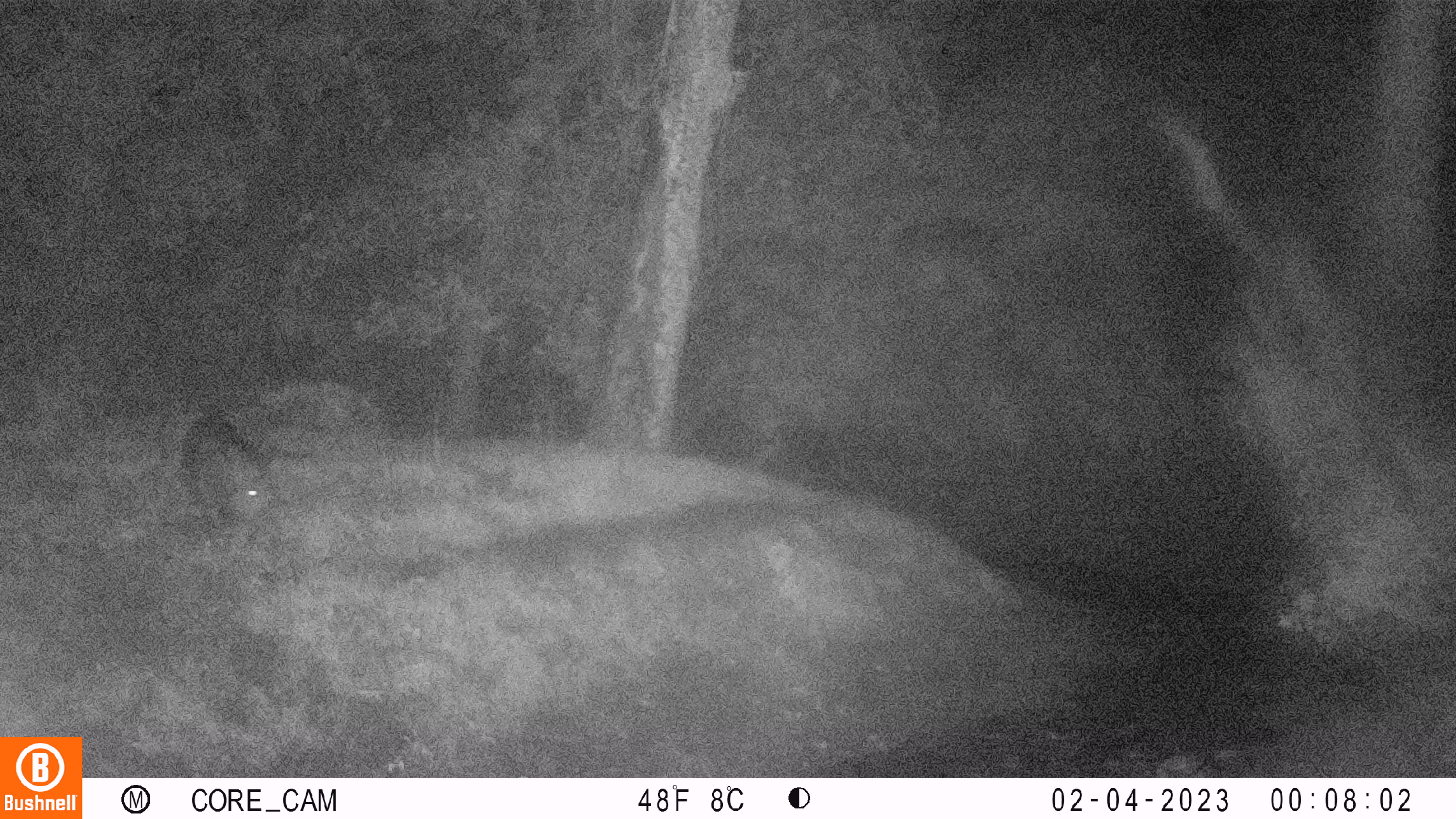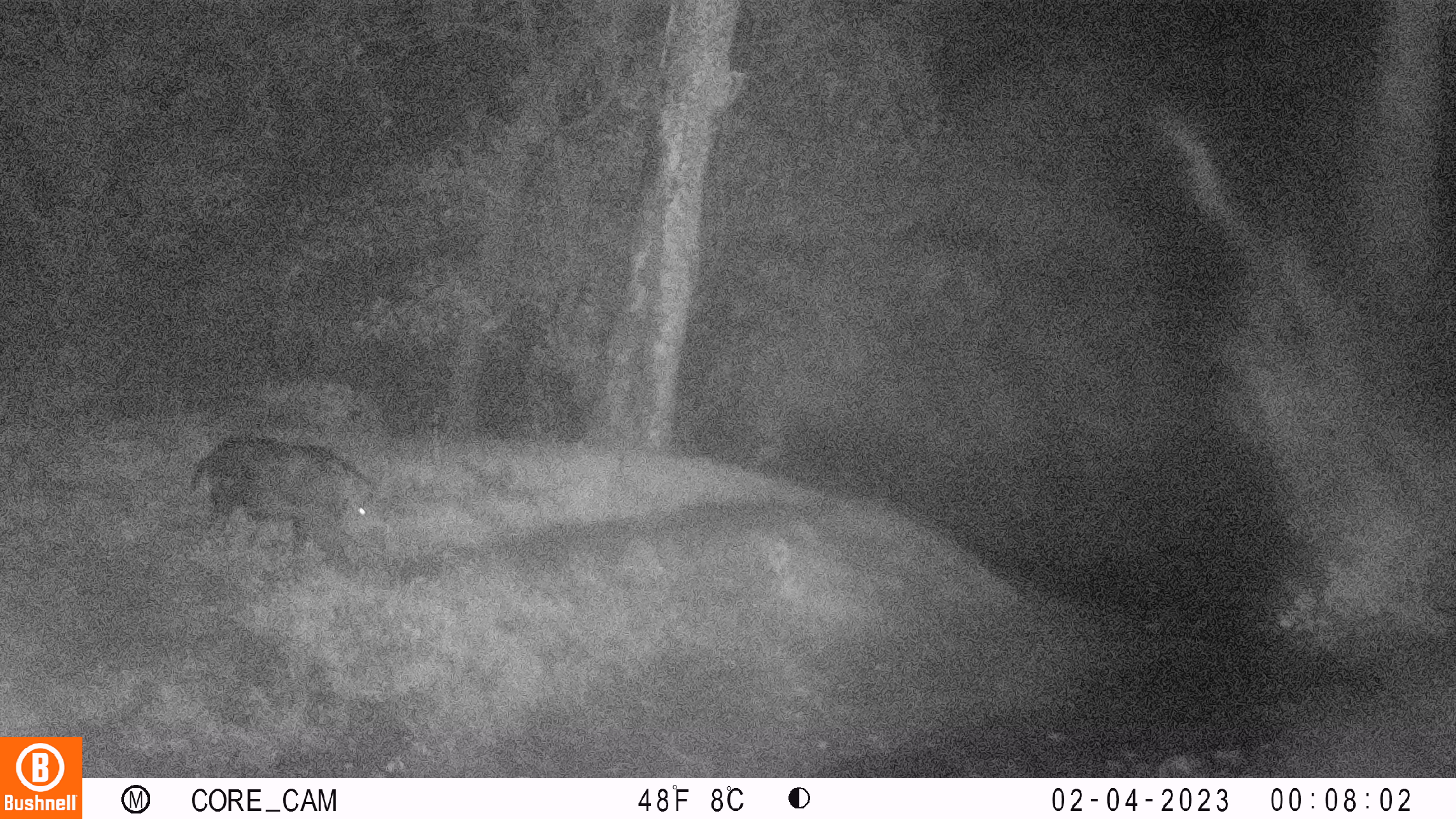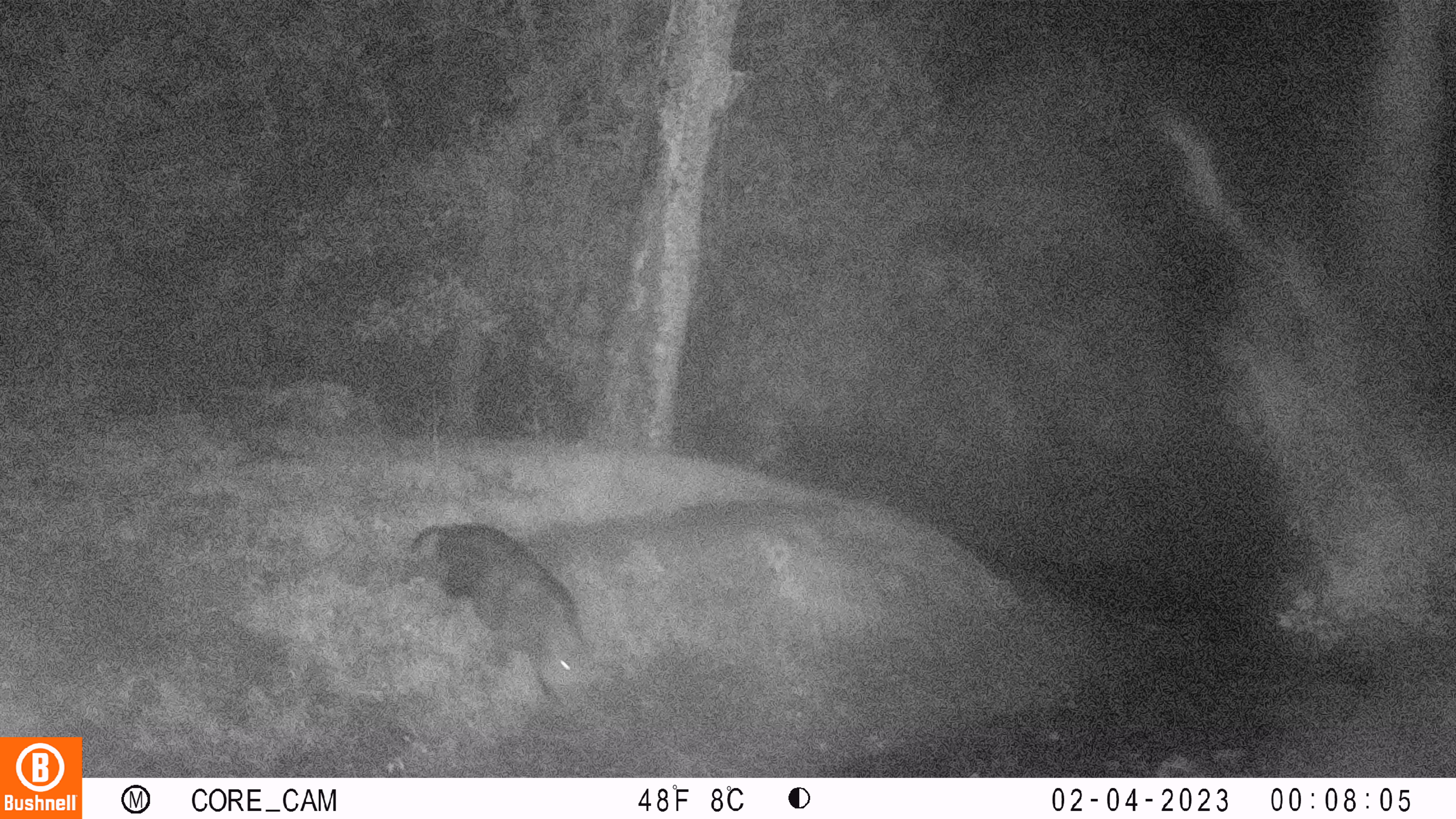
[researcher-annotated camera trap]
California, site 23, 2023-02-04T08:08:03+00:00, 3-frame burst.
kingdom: Animalia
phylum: Chordata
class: Mammalia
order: Artiodactyla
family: Suidae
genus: Sus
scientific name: Sus scrofa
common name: wild boar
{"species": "wild boar (Sus scrofa)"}